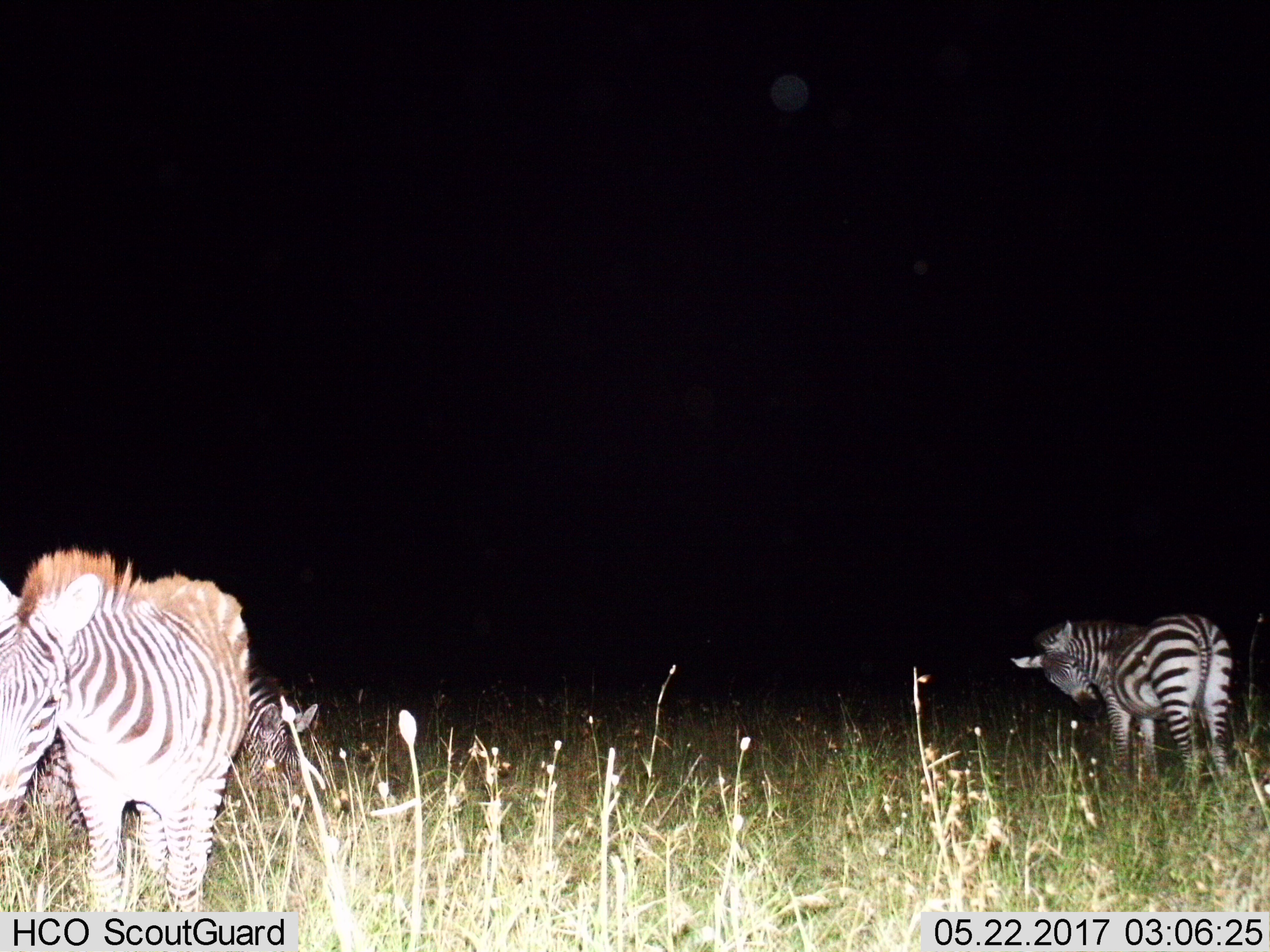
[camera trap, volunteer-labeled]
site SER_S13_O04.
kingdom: Animalia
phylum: Chordata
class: Mammalia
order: Perissodactyla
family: Equidae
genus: Equus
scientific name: Equus quagga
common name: plains zebra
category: zebraplains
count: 3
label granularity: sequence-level